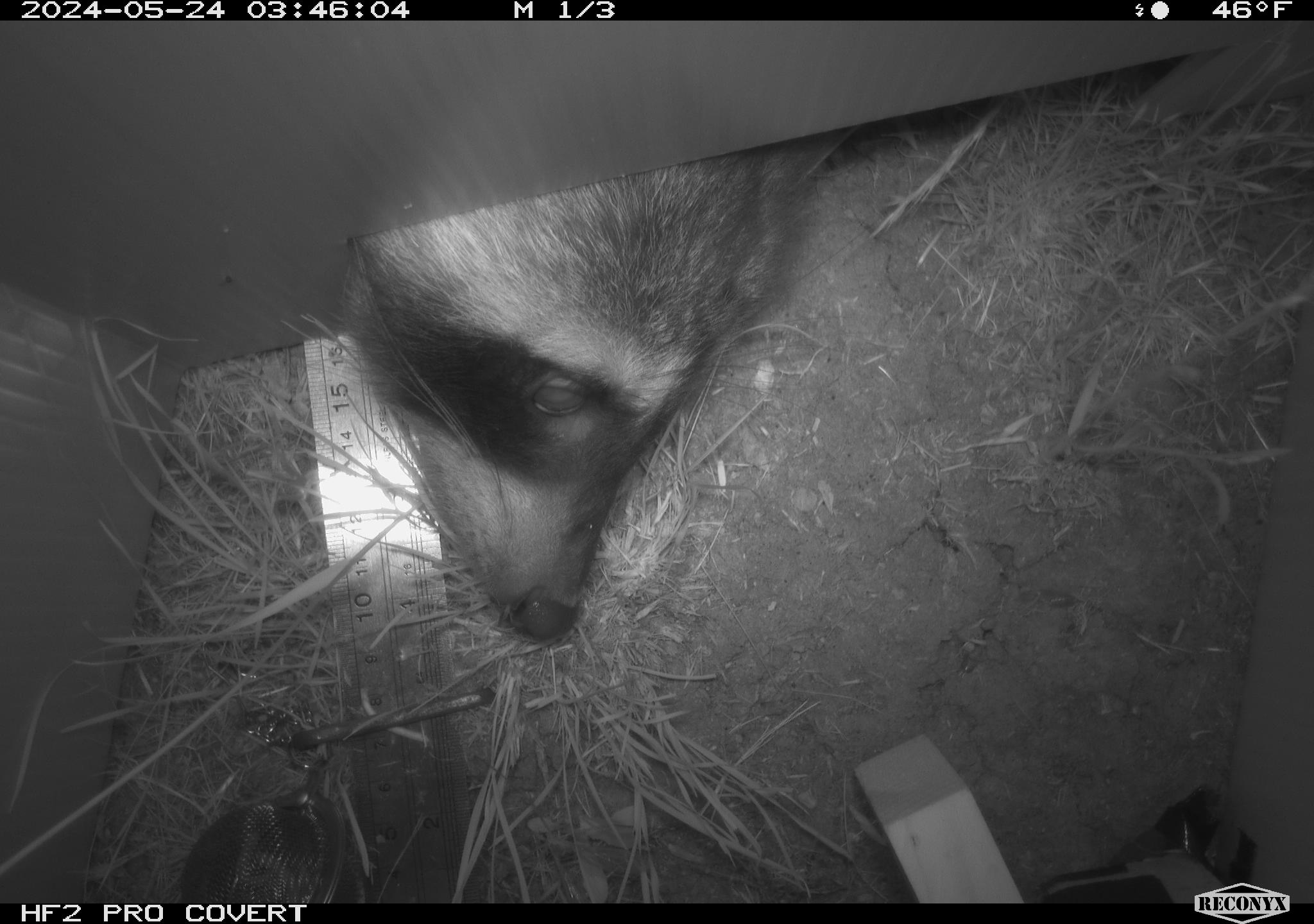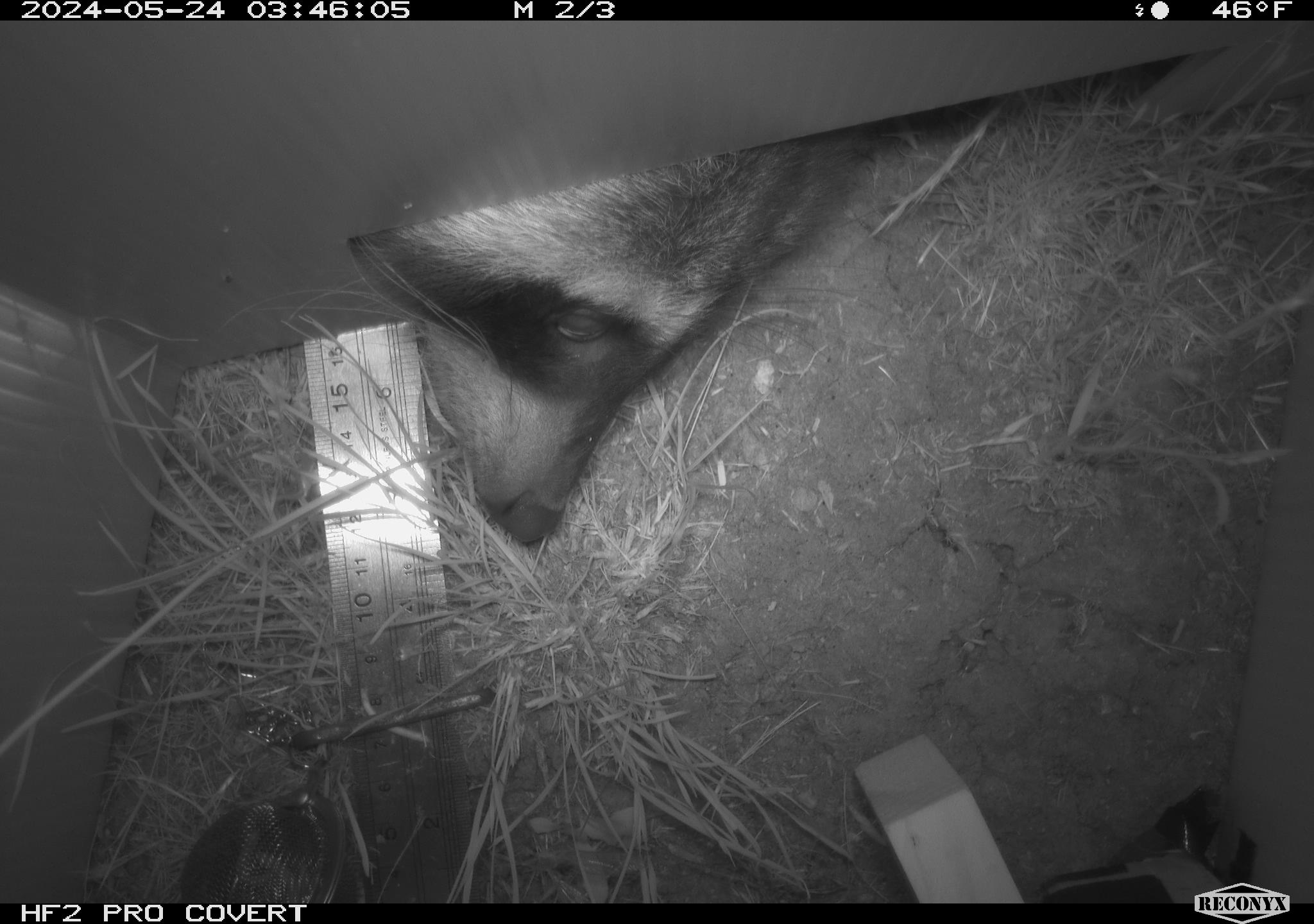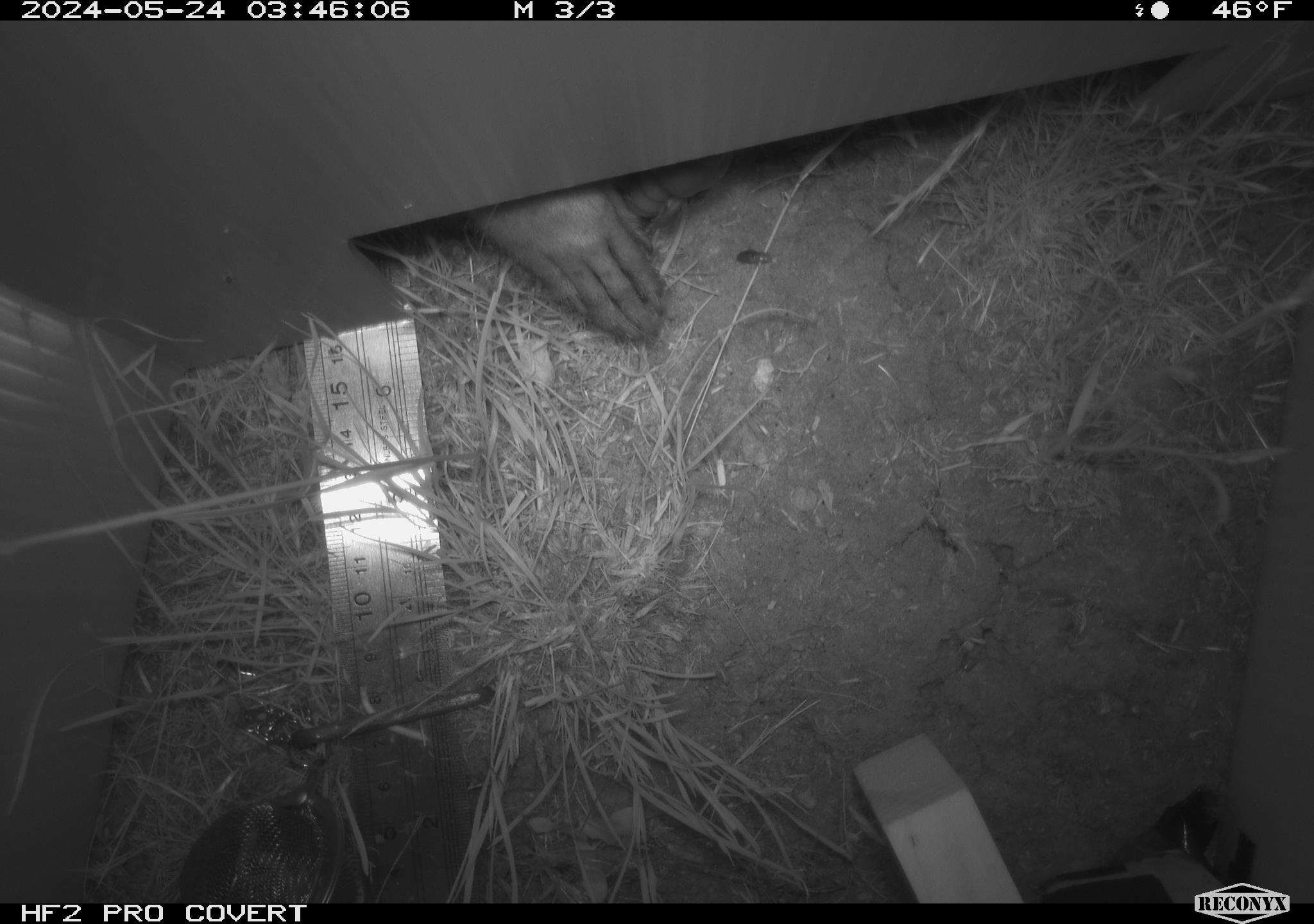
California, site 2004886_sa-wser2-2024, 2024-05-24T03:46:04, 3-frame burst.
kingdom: Animalia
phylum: Chordata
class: Mammalia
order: Carnivora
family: Procyonidae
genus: Procyon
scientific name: Procyon lotor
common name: northern raccoon